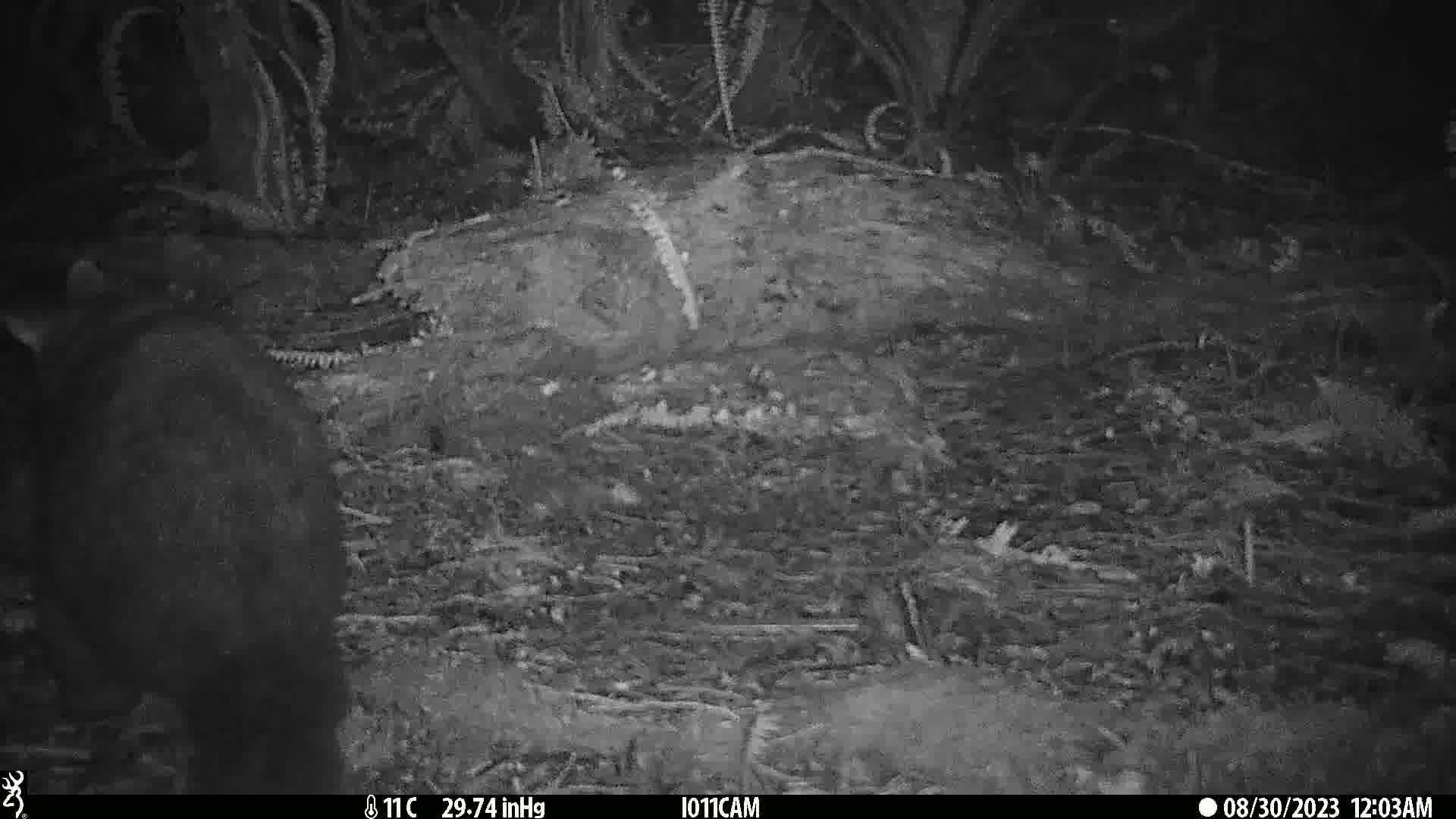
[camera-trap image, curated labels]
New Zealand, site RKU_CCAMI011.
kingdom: Animalia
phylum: Chordata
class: Mammalia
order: Diprotodontia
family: Phalangeridae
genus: Trichosurus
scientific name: Trichosurus vulpecula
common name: common brushtail possum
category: possum